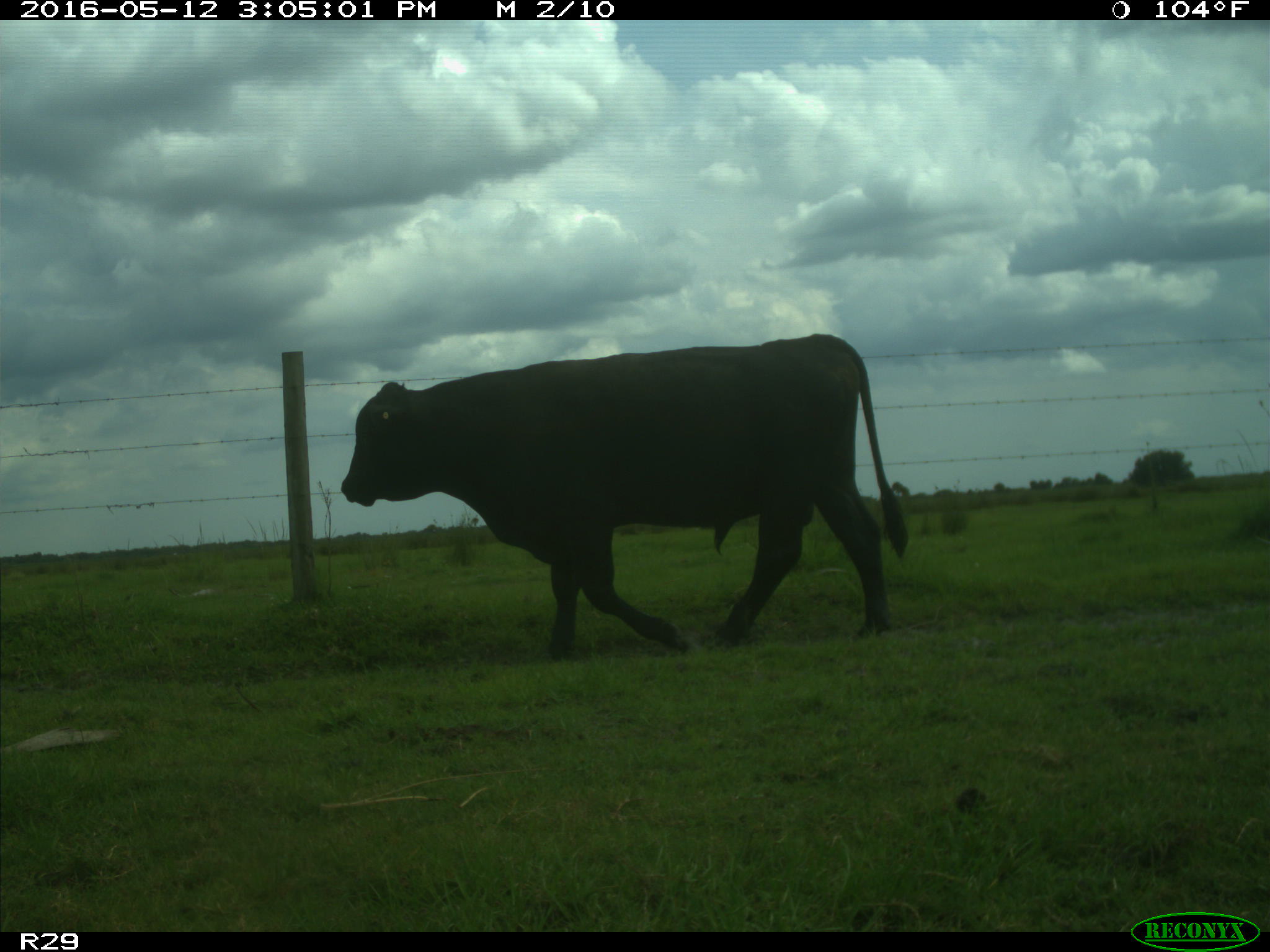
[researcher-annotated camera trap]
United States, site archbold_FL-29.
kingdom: Animalia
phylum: Chordata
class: Mammalia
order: Artiodactyla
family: Bovidae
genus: Bos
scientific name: Bos taurus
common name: domestic cow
Bos taurus (domestic cow).